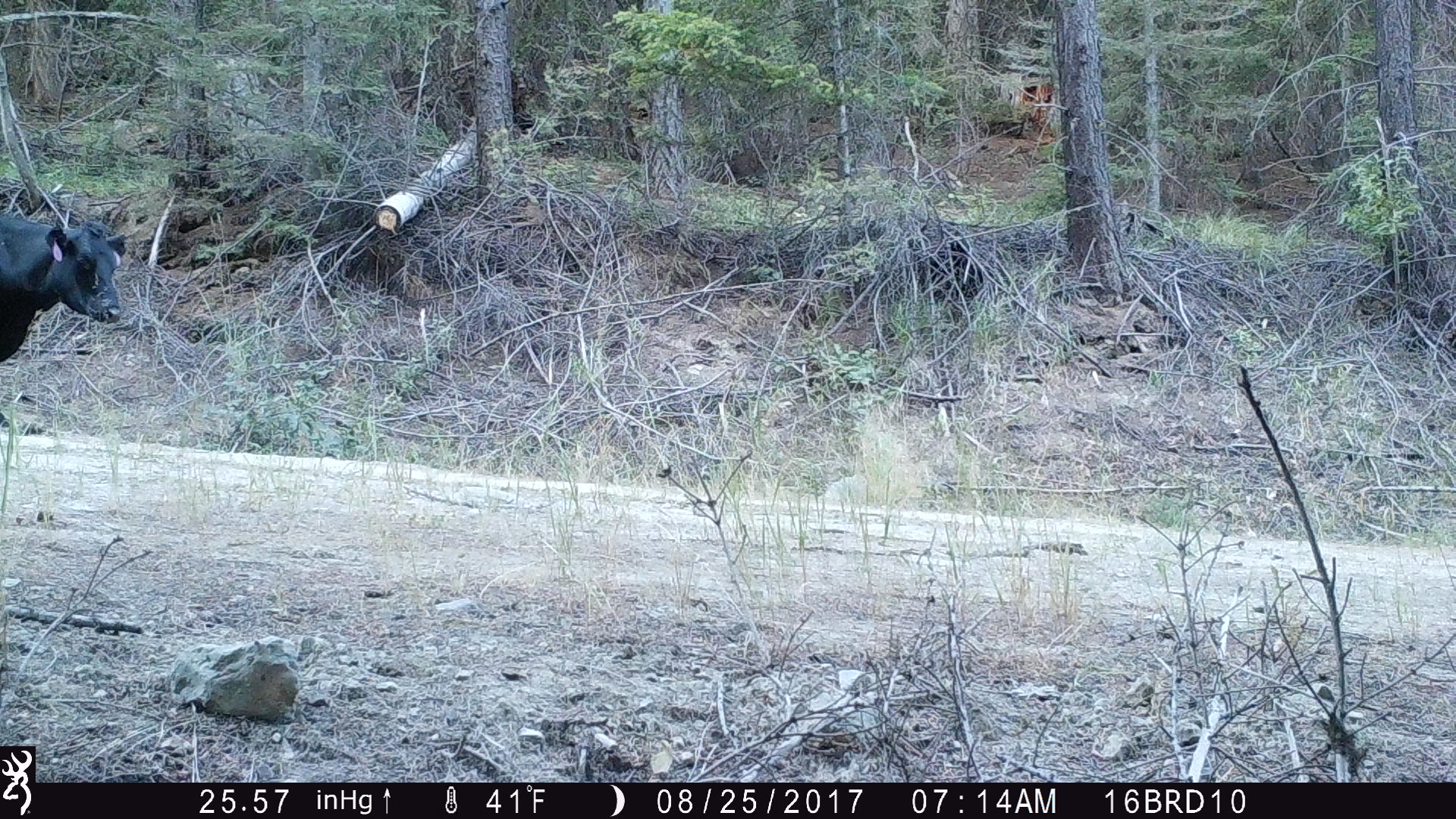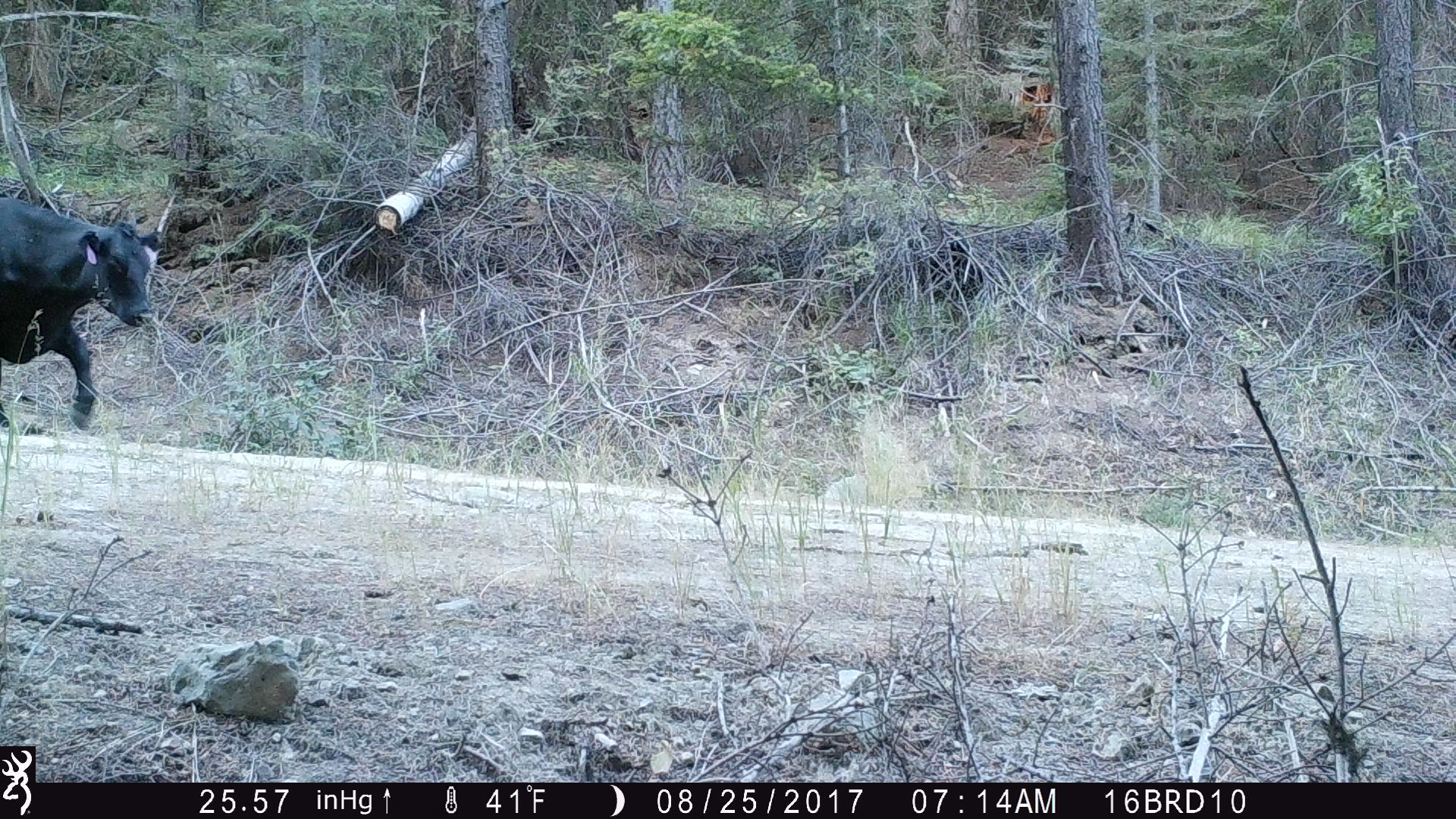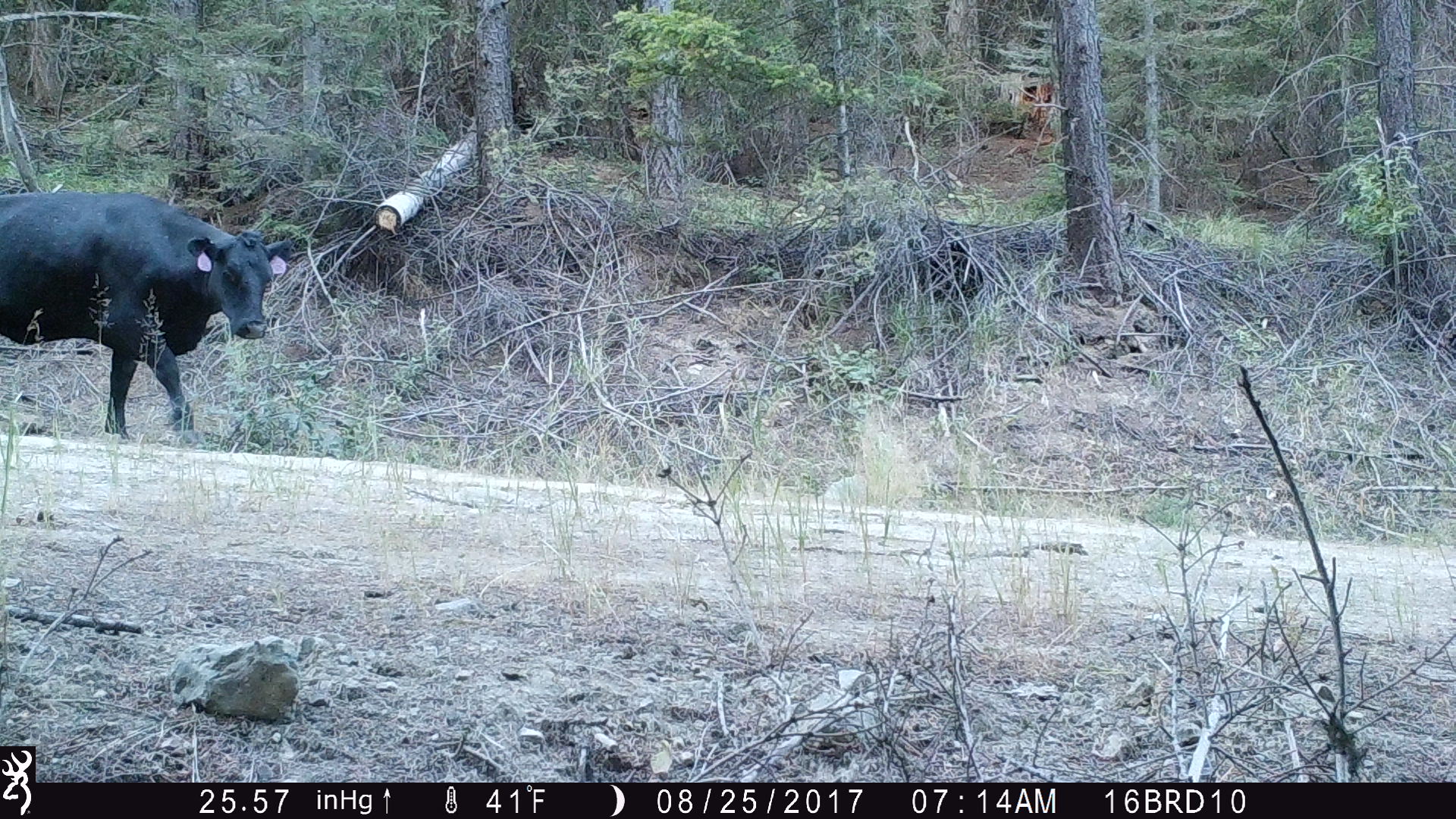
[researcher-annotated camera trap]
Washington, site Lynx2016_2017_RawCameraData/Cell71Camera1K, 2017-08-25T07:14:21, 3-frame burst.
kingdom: Animalia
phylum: Chordata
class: Mammalia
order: Artiodactyla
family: Bovidae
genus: Bos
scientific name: Bos taurus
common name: domestic cattle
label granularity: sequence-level